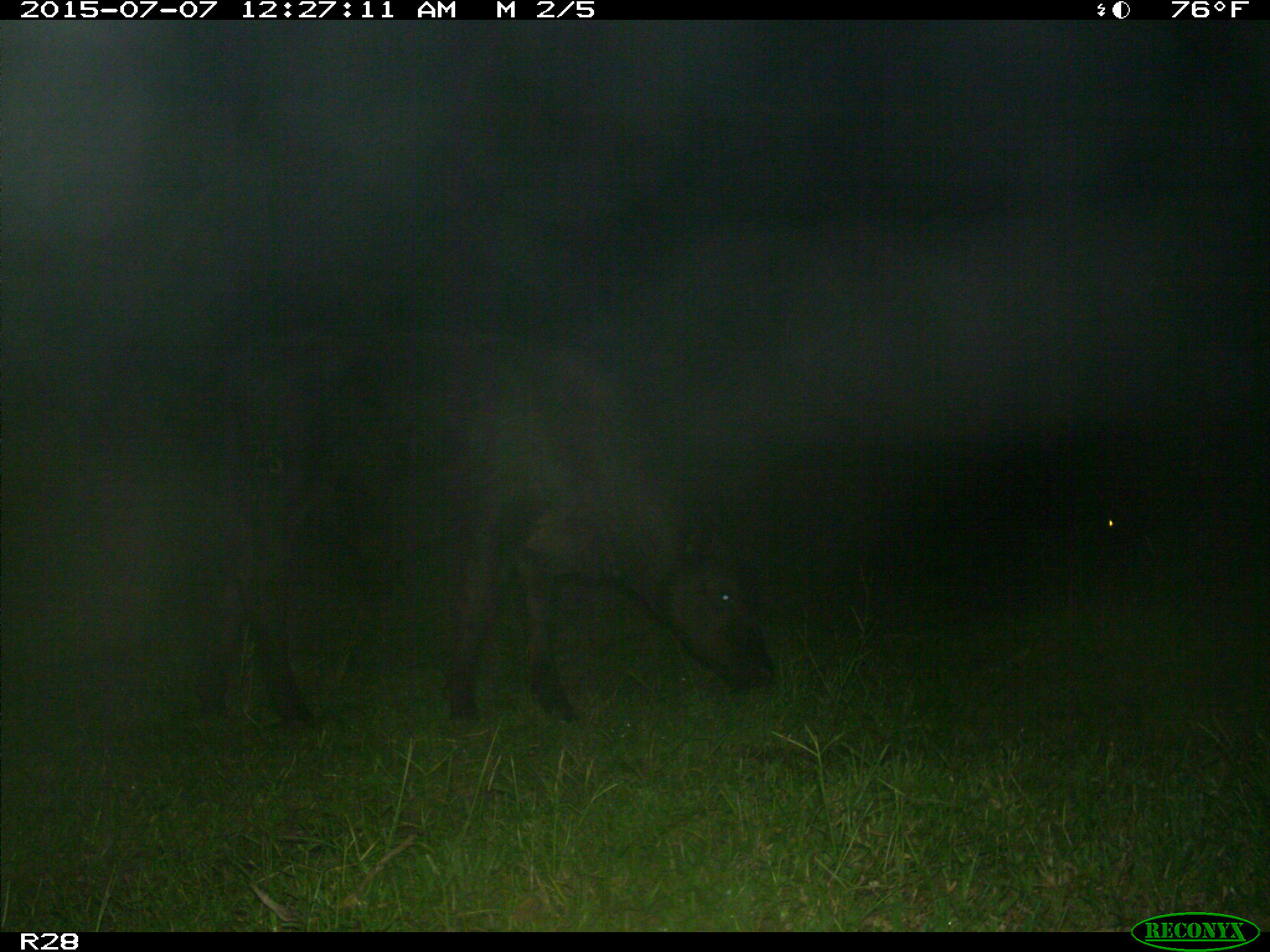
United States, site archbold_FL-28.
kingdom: Animalia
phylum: Chordata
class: Mammalia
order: Artiodactyla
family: Bovidae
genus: Bos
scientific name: Bos taurus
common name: domestic cow